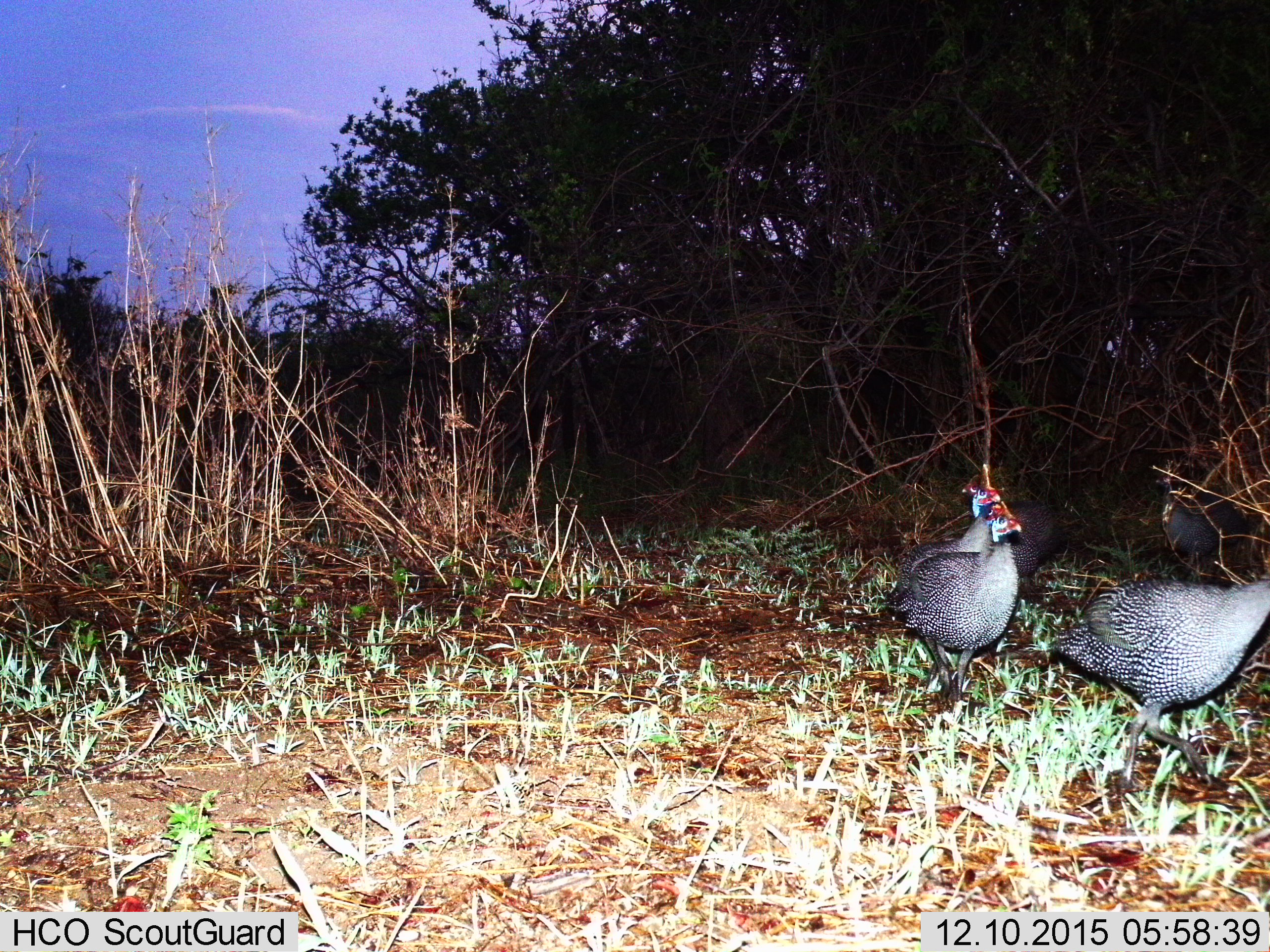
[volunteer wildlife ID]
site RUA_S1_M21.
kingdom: Animalia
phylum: Chordata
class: Aves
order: Galliformes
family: Numididae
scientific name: Numididae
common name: guineafowl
Guineafowl (Numididae), count 5. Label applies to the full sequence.